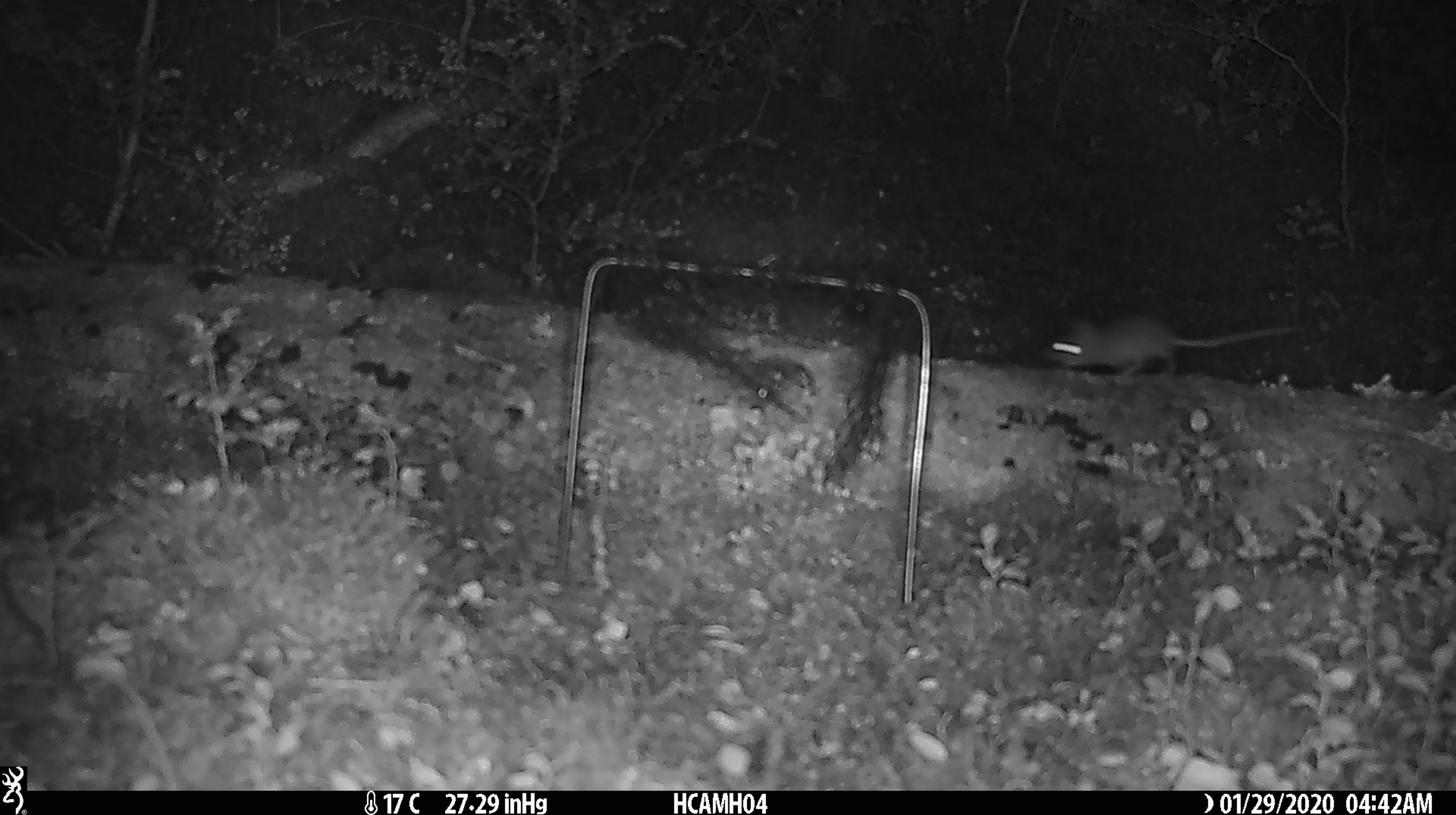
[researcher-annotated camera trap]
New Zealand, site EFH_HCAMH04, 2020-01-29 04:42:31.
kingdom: Animalia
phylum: Chordata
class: Mammalia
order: Rodentia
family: Muridae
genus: Mus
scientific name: Mus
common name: mouse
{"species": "mouse (Mus)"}